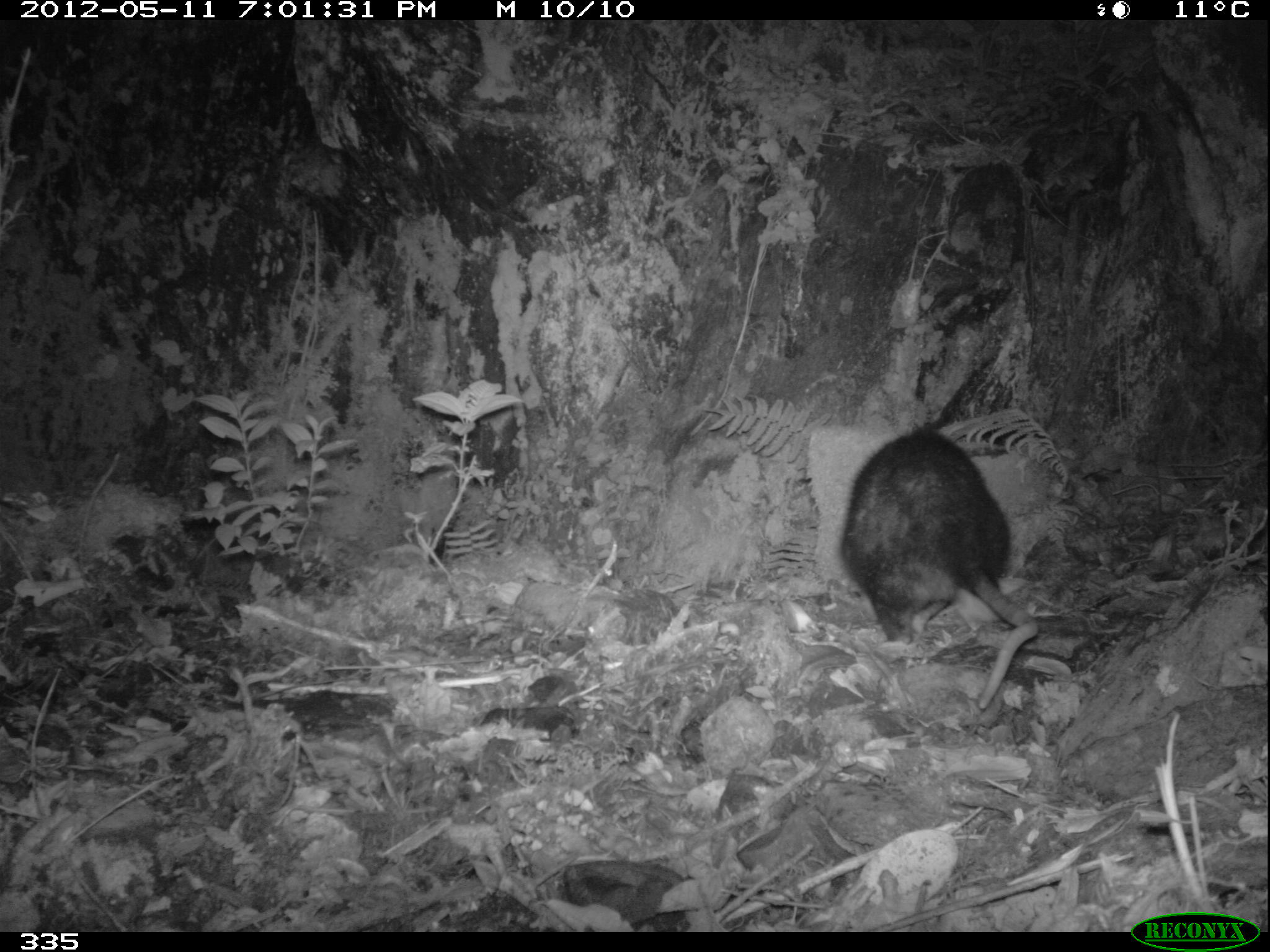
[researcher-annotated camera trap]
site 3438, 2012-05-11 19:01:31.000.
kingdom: Animalia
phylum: Chordata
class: Mammalia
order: Didelphimorphia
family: Didelphidae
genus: Didelphis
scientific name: Didelphis pernigra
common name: andean white-eared opossum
Didelphis pernigra (andean white-eared opossum).